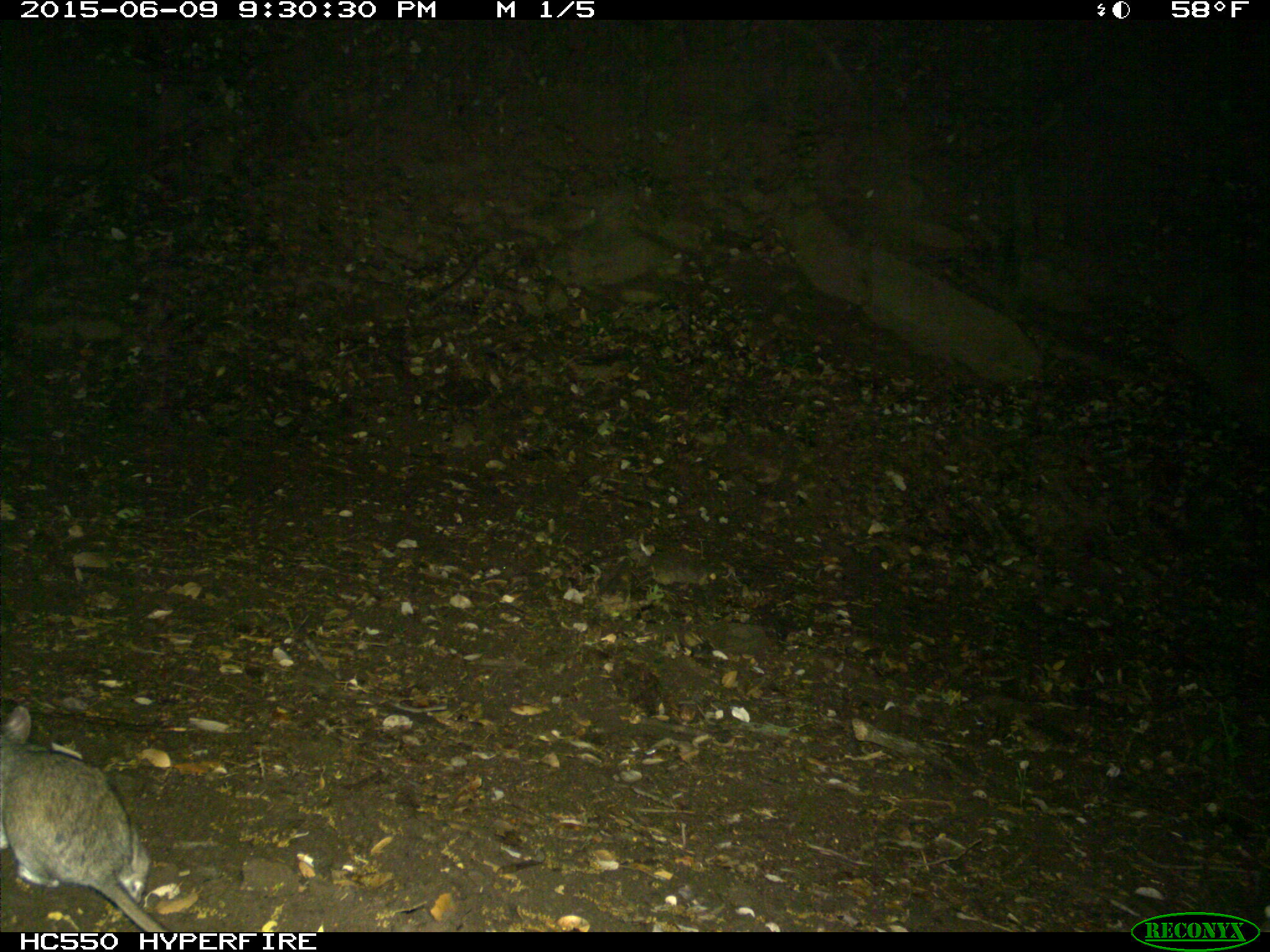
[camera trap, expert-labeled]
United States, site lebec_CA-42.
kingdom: Animalia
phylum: Chordata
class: Mammalia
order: Rodentia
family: Cricetidae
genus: Neotoma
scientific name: Neotoma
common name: pack rat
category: unidentified pack rat